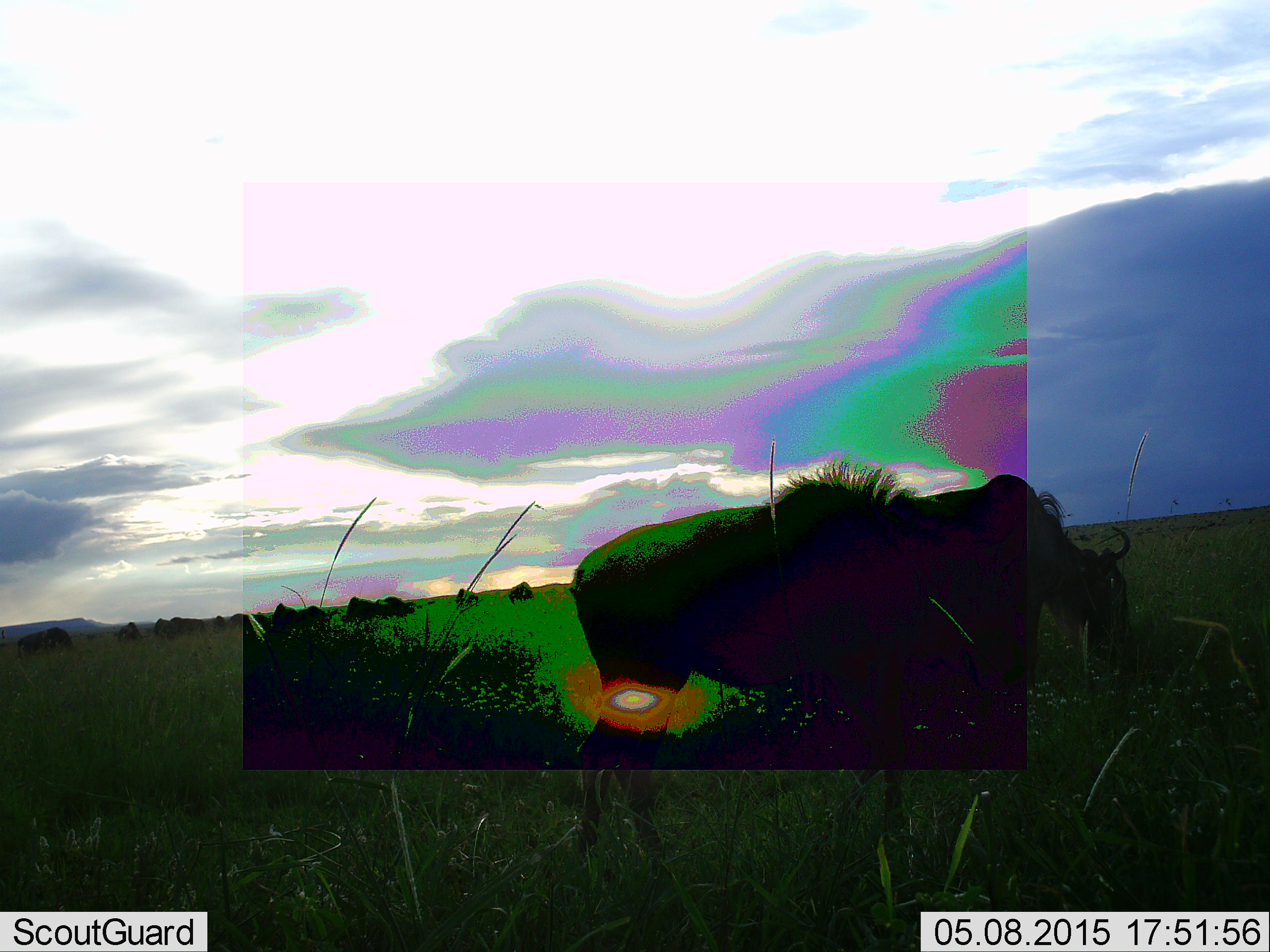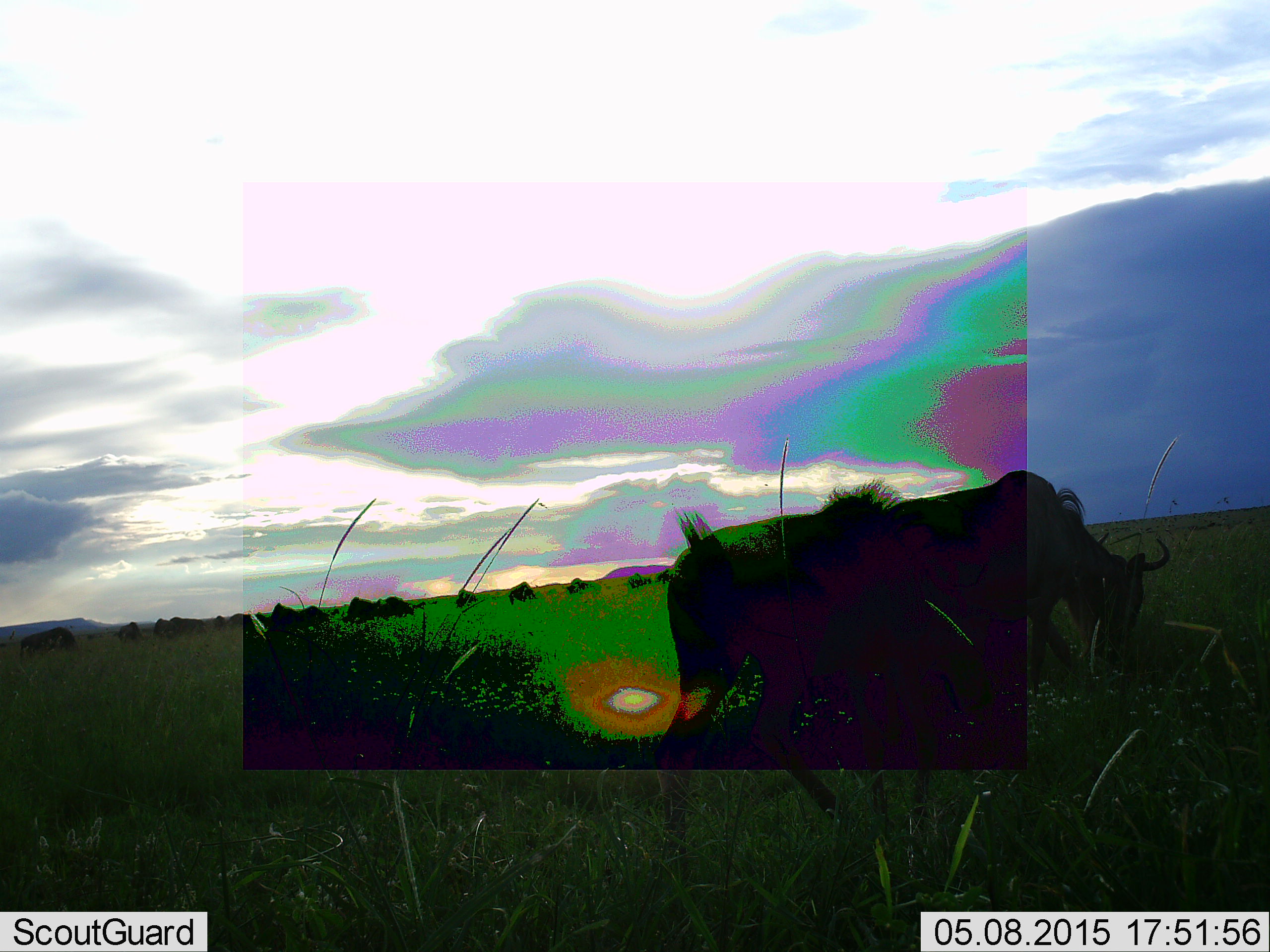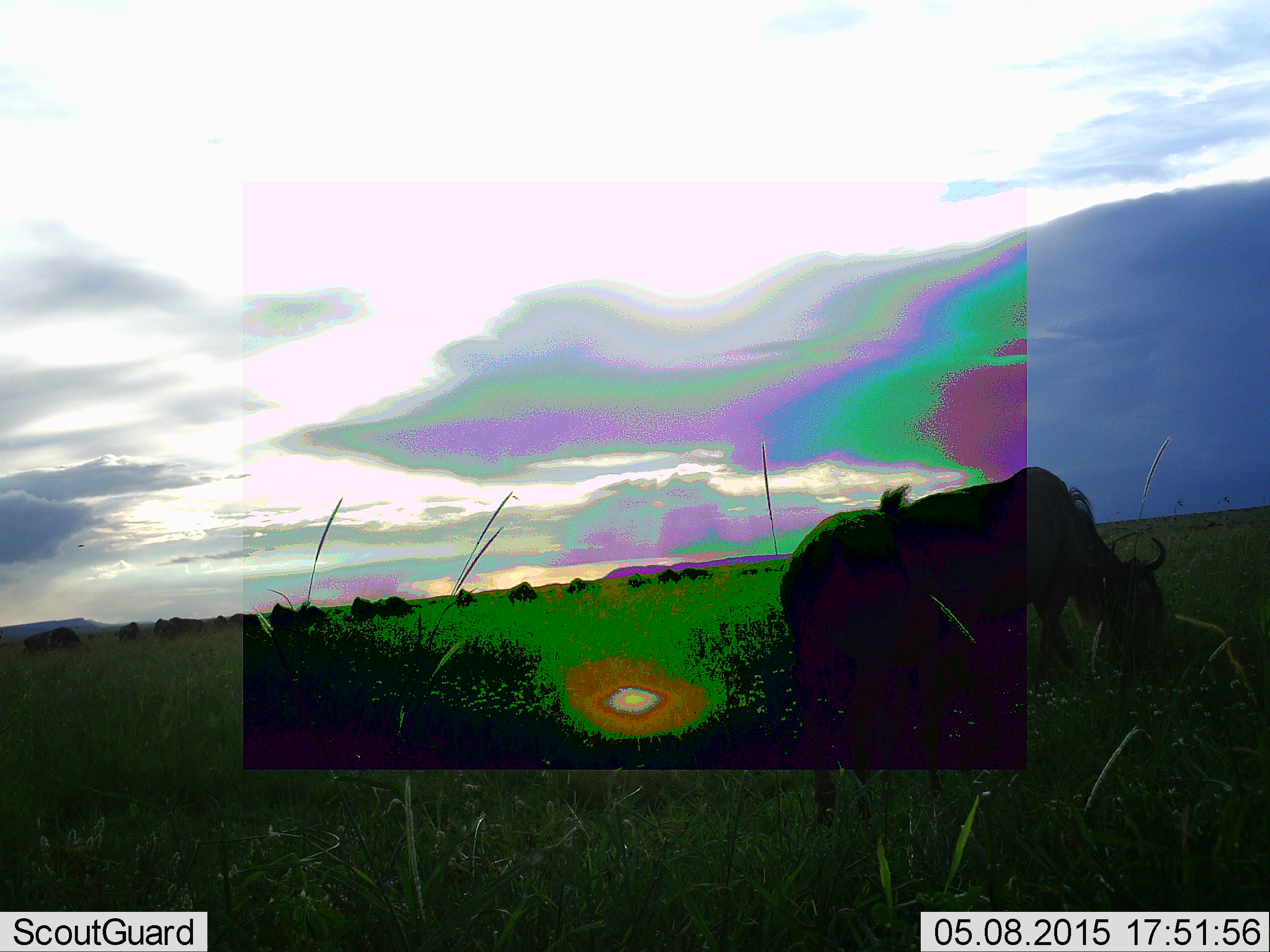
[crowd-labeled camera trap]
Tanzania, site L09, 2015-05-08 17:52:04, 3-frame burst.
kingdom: Animalia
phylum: Chordata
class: Mammalia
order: Artiodactyla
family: Bovidae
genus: Connochaetes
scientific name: Connochaetes taurinus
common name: blue wildebeest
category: wildebeest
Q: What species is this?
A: Wildebeest (blue wildebeest) (Connochaetes taurinus).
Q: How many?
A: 2.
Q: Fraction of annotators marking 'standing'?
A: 20%.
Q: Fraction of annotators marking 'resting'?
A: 0%.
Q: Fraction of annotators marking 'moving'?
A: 40%.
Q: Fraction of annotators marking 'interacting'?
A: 0%.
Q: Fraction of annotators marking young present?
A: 0%.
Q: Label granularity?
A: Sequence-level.